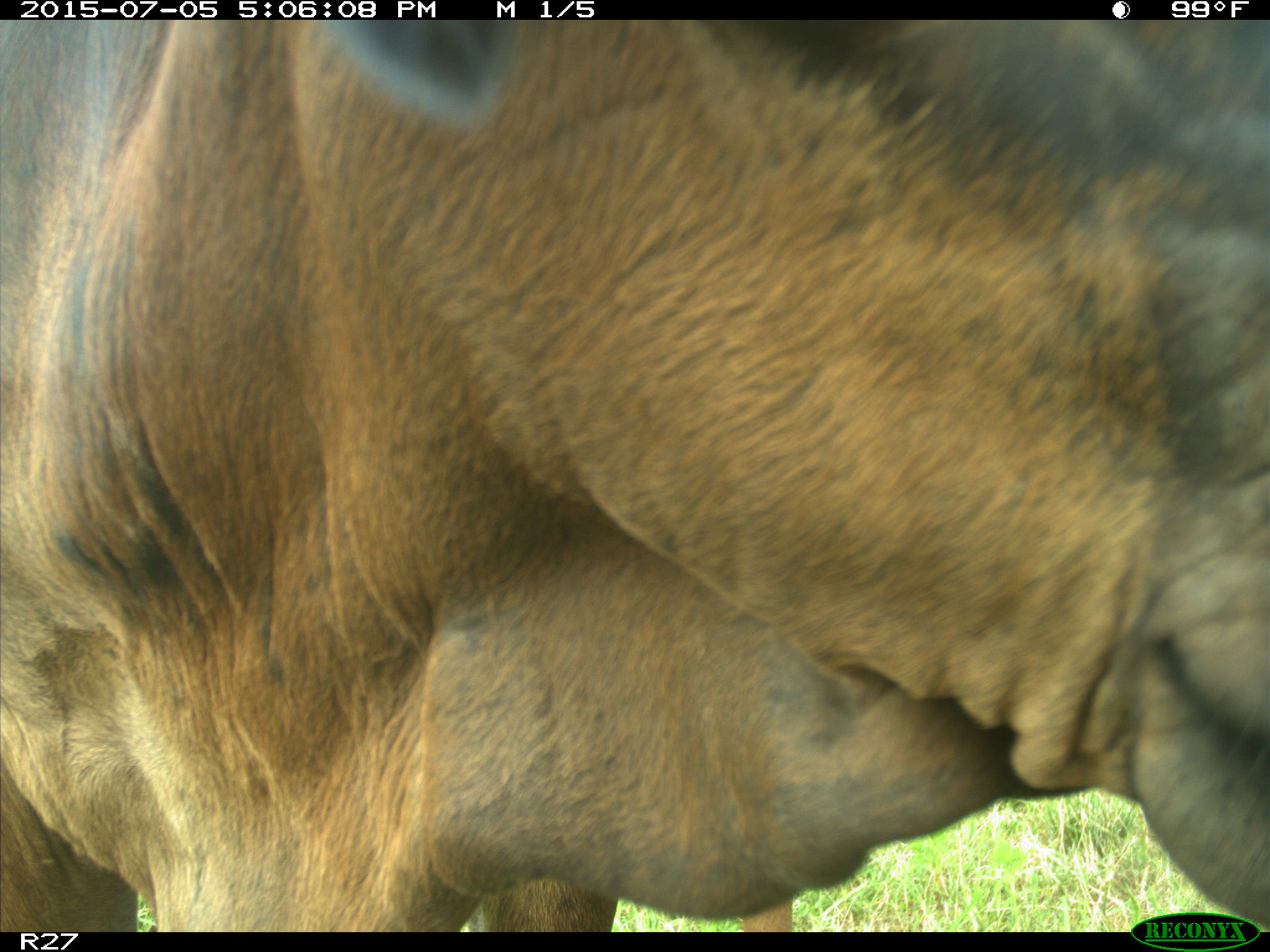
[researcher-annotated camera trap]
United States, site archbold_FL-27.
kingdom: Animalia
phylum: Chordata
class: Mammalia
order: Artiodactyla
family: Bovidae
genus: Bos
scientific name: Bos taurus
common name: domestic cow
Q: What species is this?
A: Bos taurus (domestic cow).